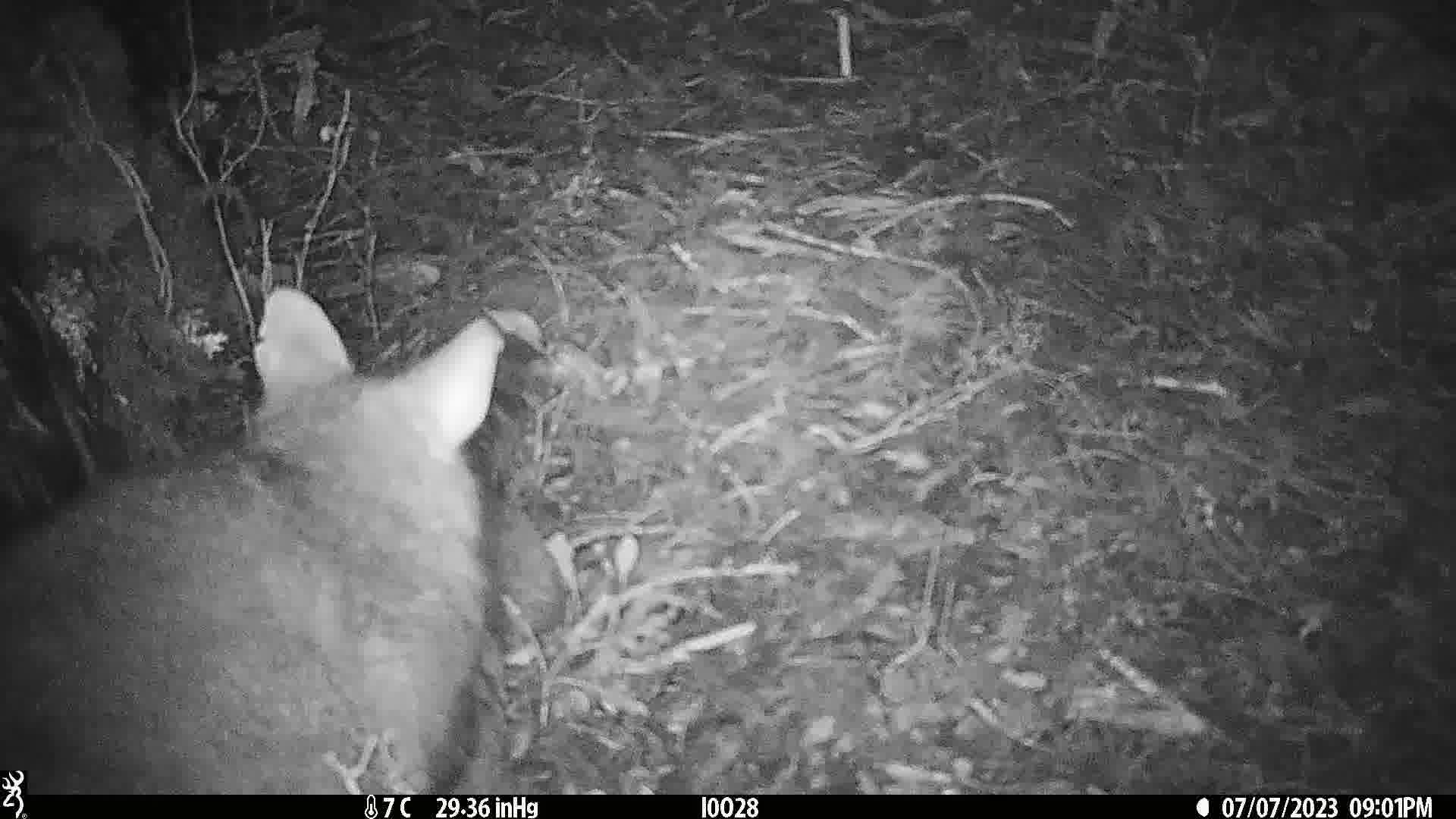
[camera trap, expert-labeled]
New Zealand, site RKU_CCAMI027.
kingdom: Animalia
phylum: Chordata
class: Mammalia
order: Diprotodontia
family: Phalangeridae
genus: Trichosurus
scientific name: Trichosurus vulpecula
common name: common brushtail possum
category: possum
Possum (common brushtail possum) (Trichosurus vulpecula).